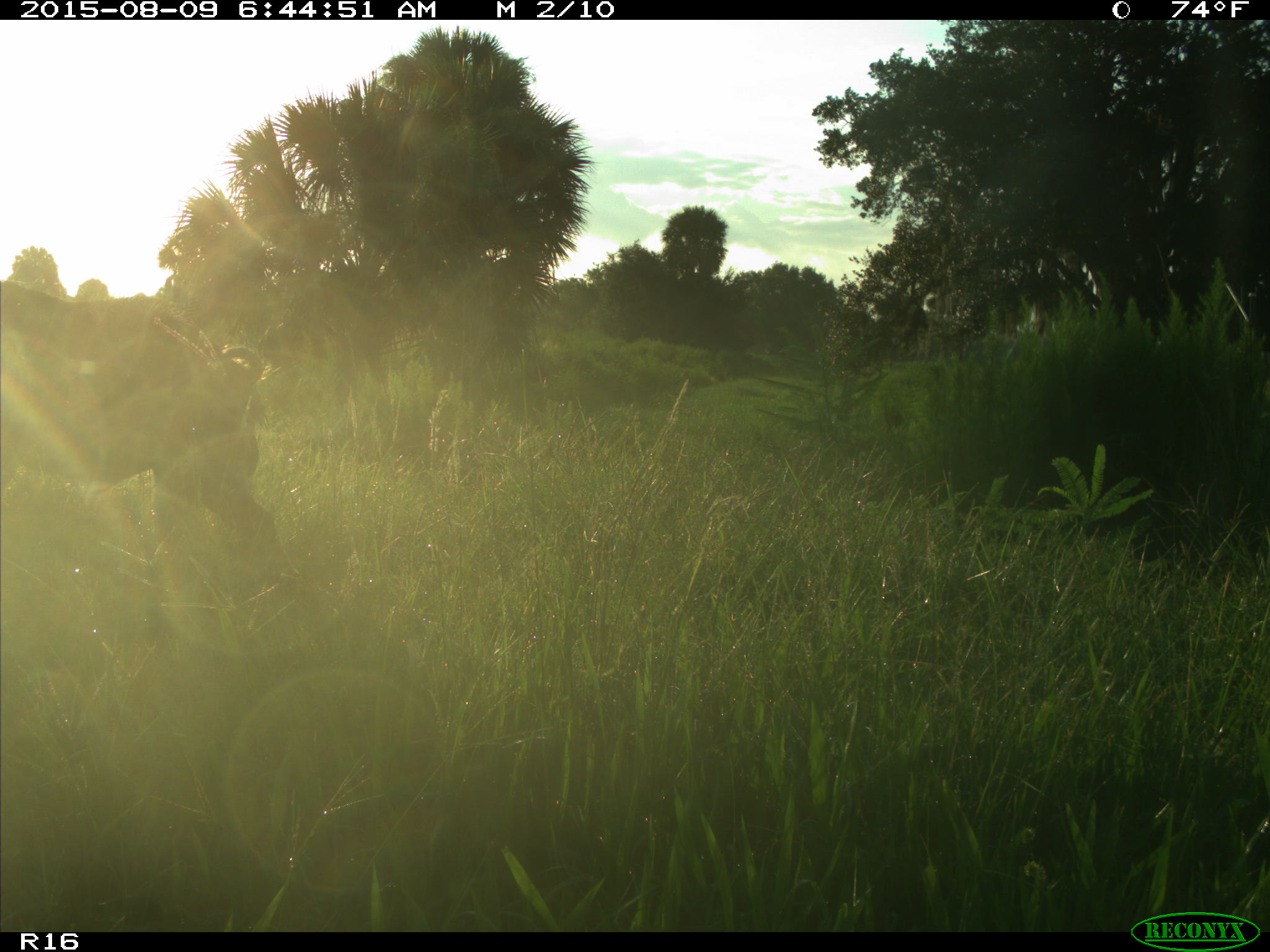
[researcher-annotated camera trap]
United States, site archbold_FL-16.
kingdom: Animalia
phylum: Chordata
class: Mammalia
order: Artiodactyla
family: Suidae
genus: Sus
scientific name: Sus scrofa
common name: wild boar